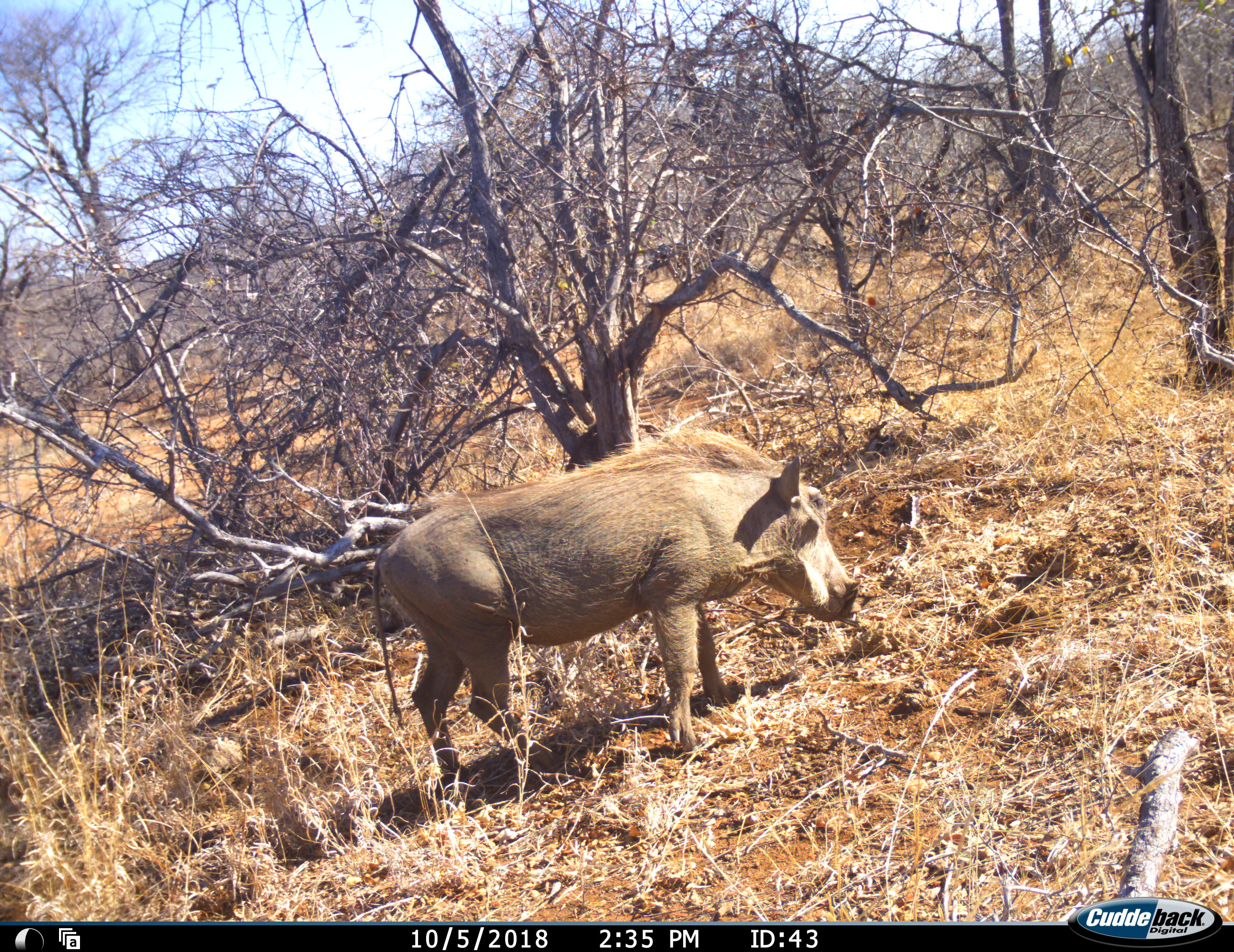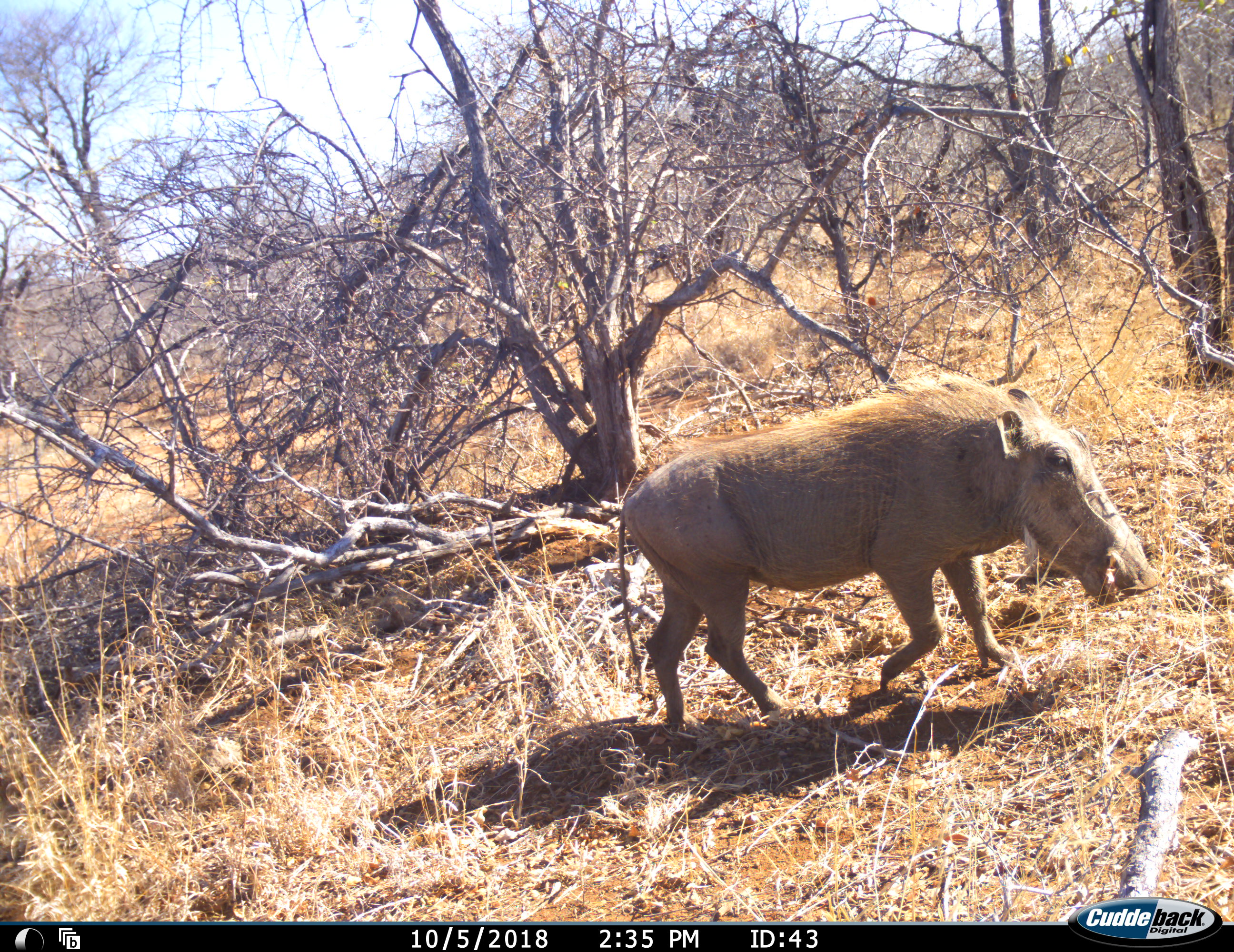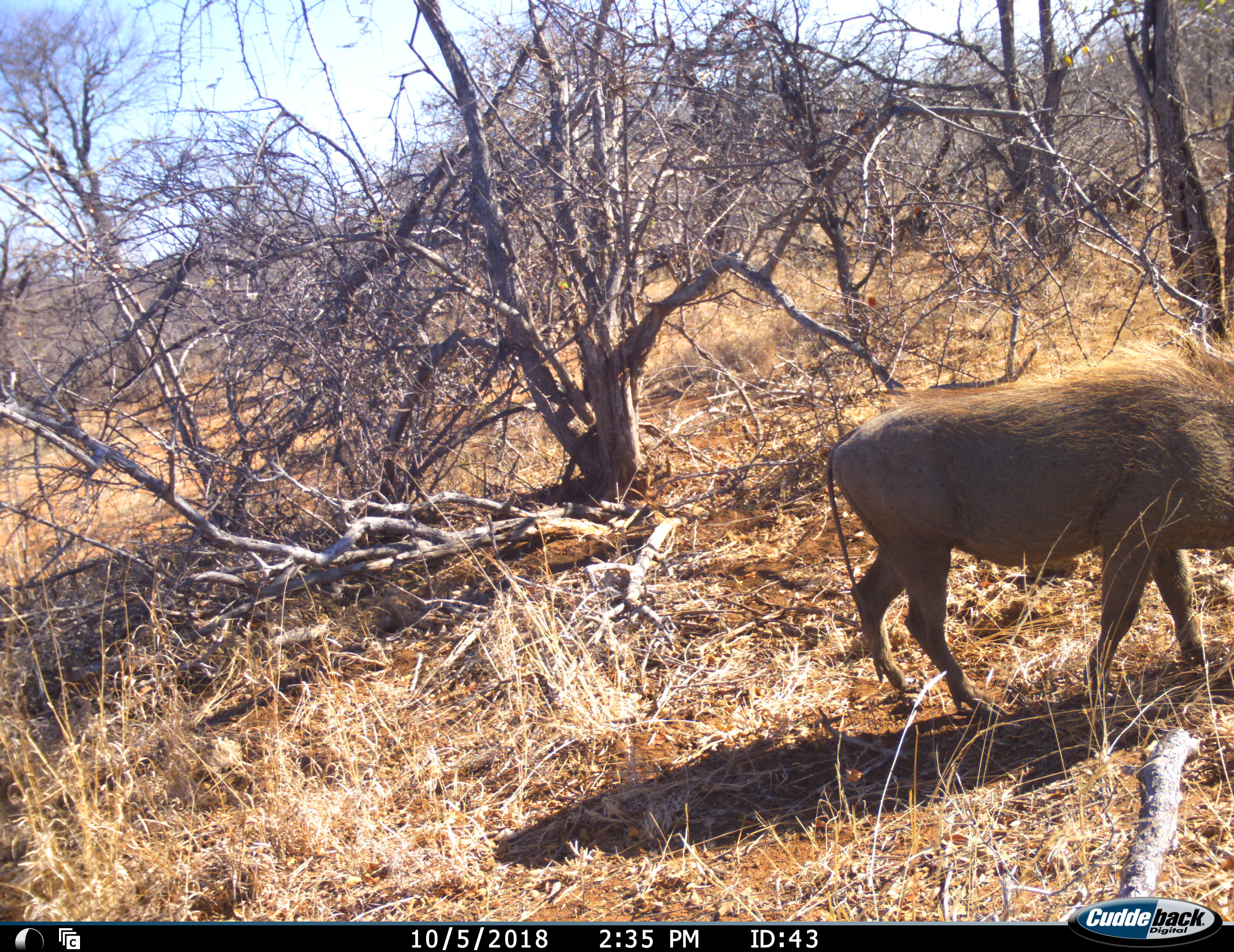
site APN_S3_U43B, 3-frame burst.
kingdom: Animalia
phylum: Chordata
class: Mammalia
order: Artiodactyla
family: Suidae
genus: Phacochoerus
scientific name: Phacochoerus africanus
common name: warthog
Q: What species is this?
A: Warthog (Phacochoerus africanus).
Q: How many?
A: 1.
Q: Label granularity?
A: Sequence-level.